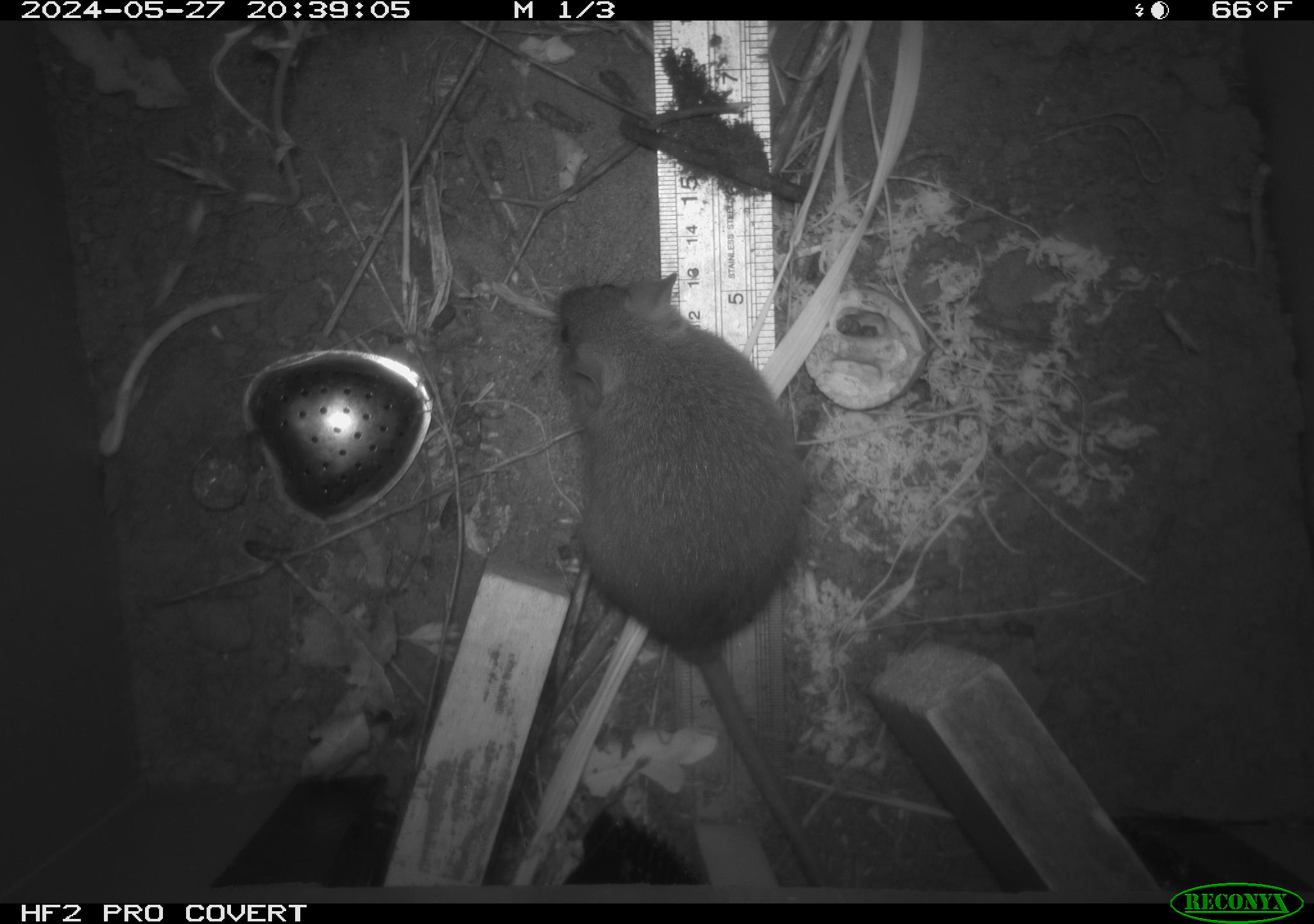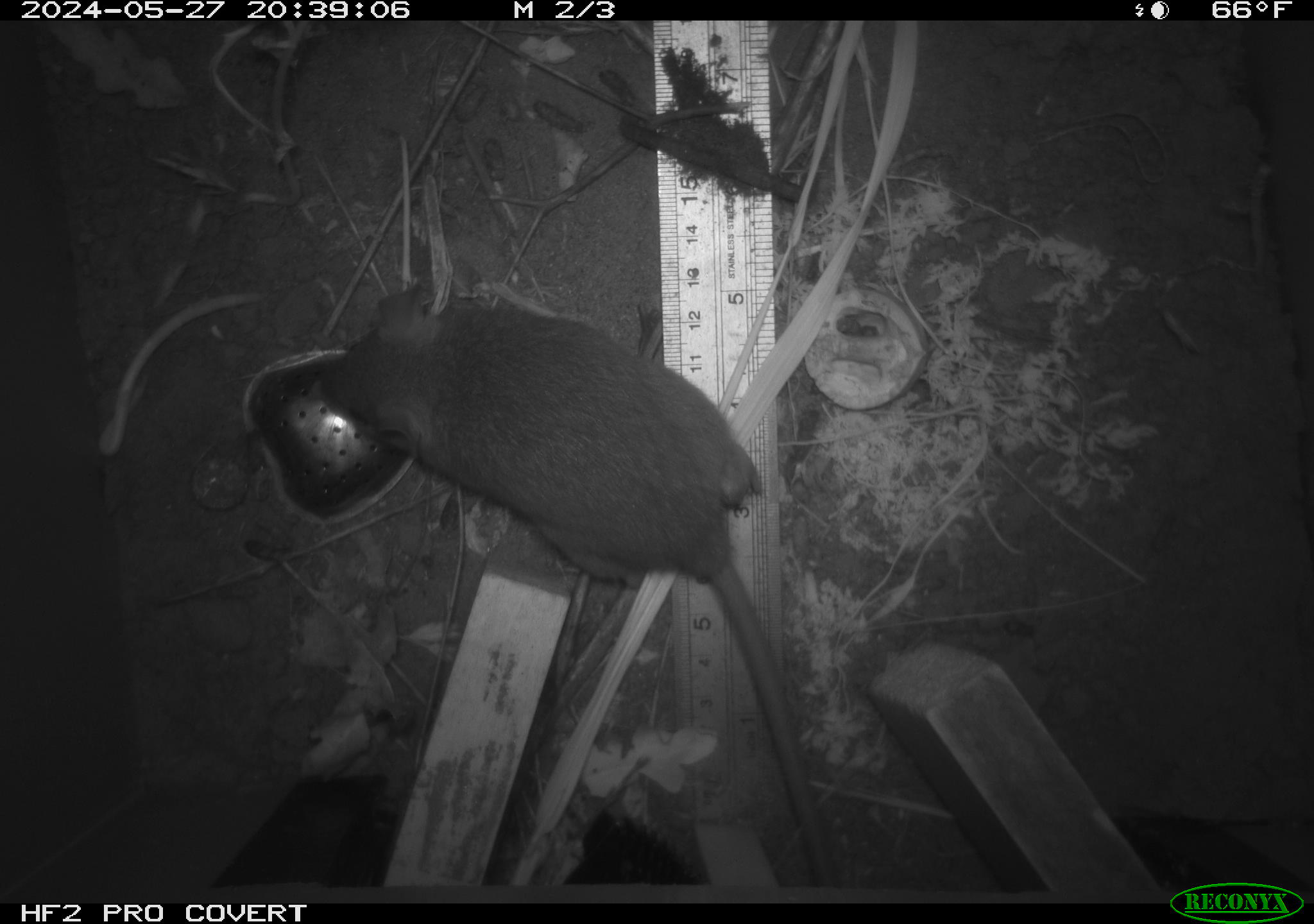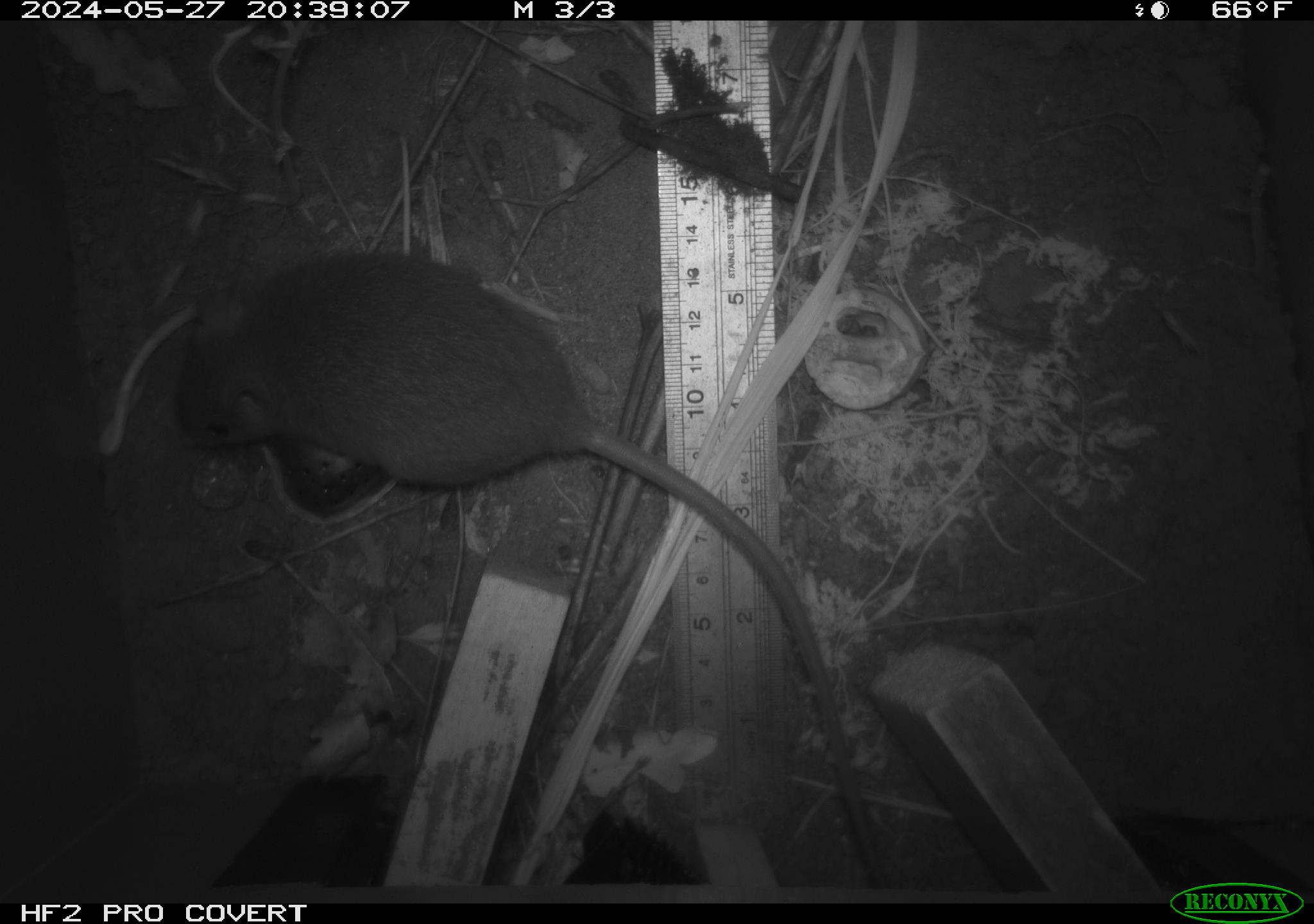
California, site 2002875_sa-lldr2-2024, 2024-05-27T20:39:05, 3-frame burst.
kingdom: Animalia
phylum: Chordata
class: Mammalia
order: Rodentia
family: Muridae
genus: Rattus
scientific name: Rattus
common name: rat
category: rattus species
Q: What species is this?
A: Rattus species (rat) (Rattus).